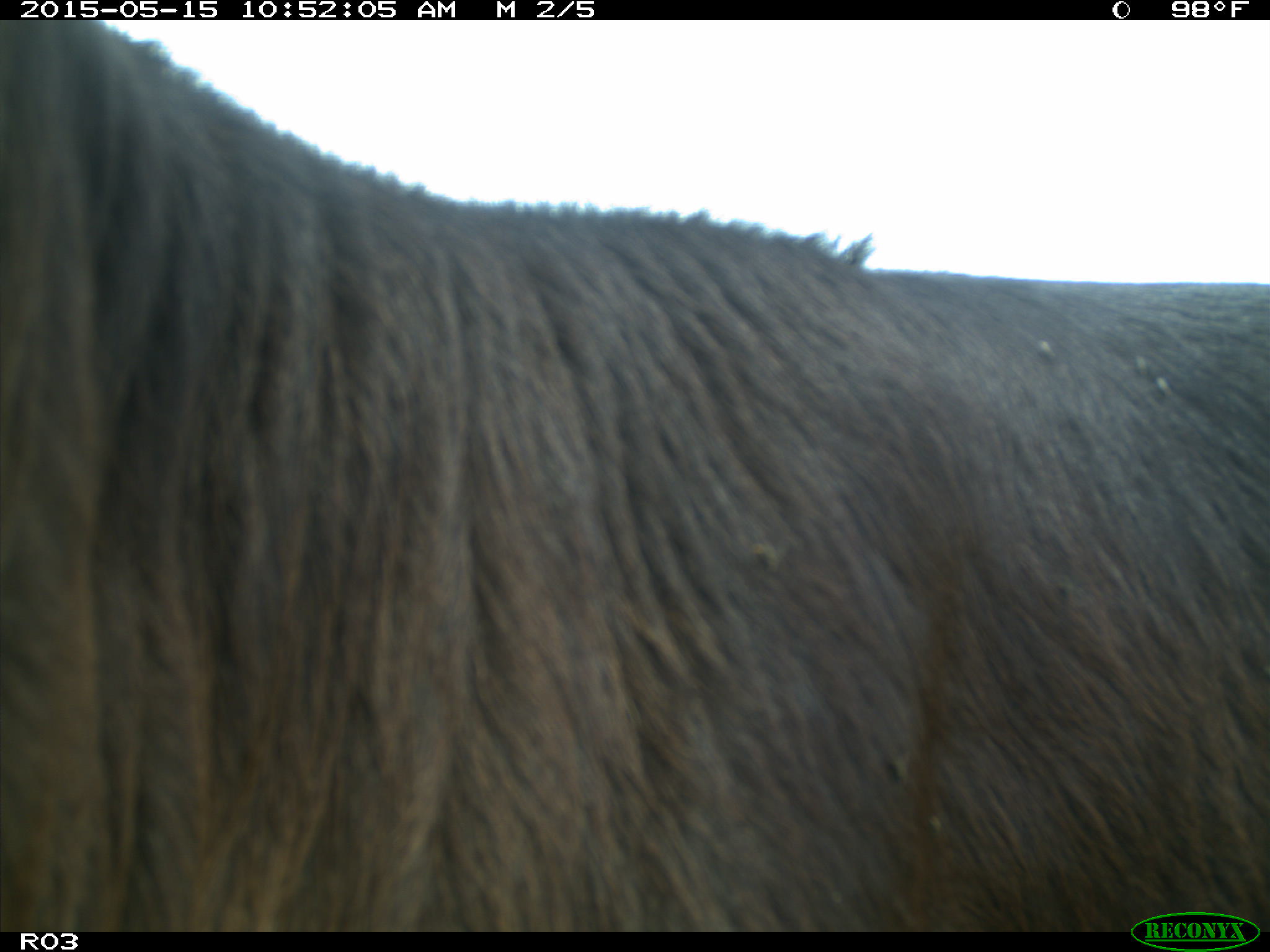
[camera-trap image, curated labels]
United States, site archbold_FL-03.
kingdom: Animalia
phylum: Chordata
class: Mammalia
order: Artiodactyla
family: Bovidae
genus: Bos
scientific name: Bos taurus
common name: domestic cow